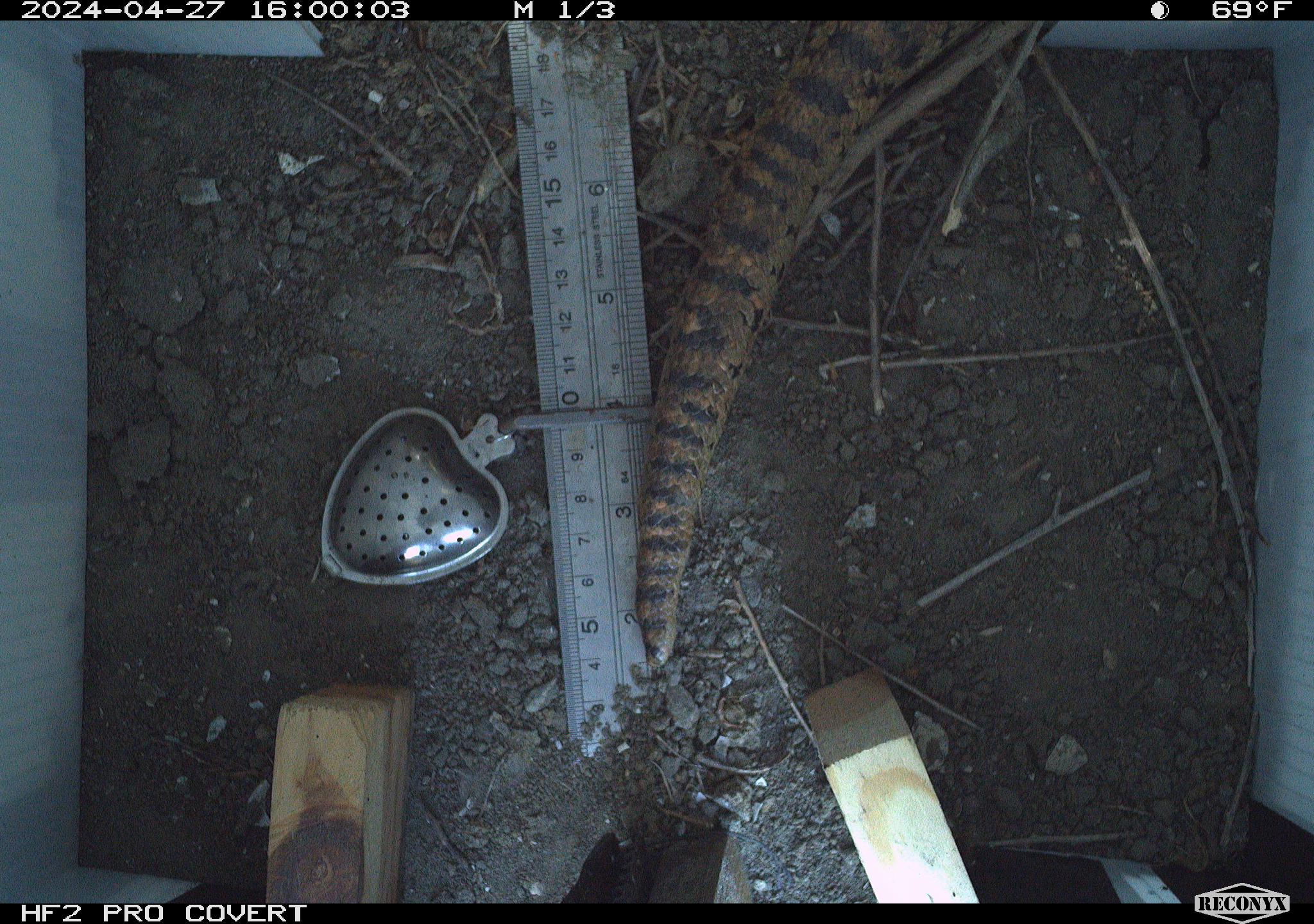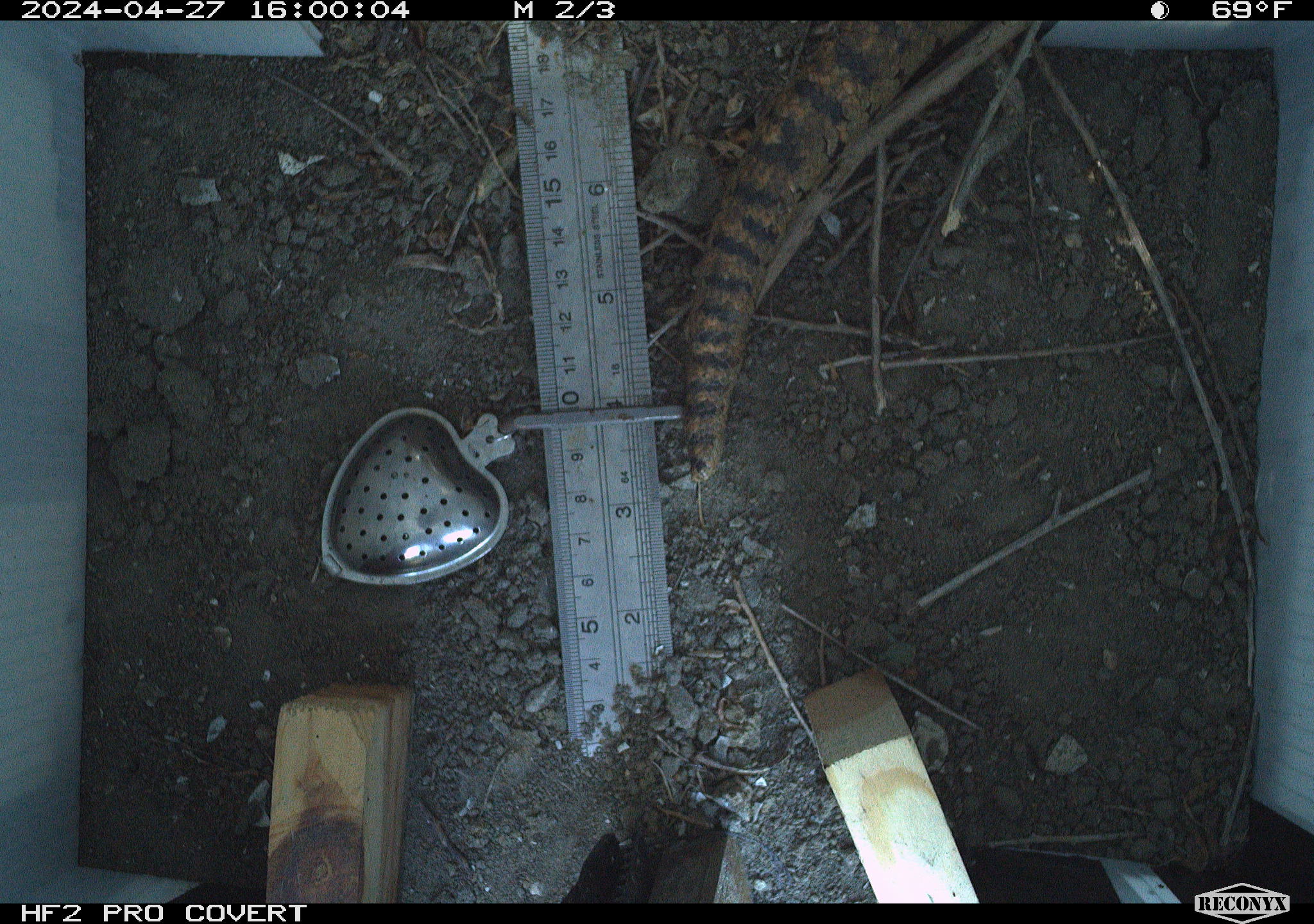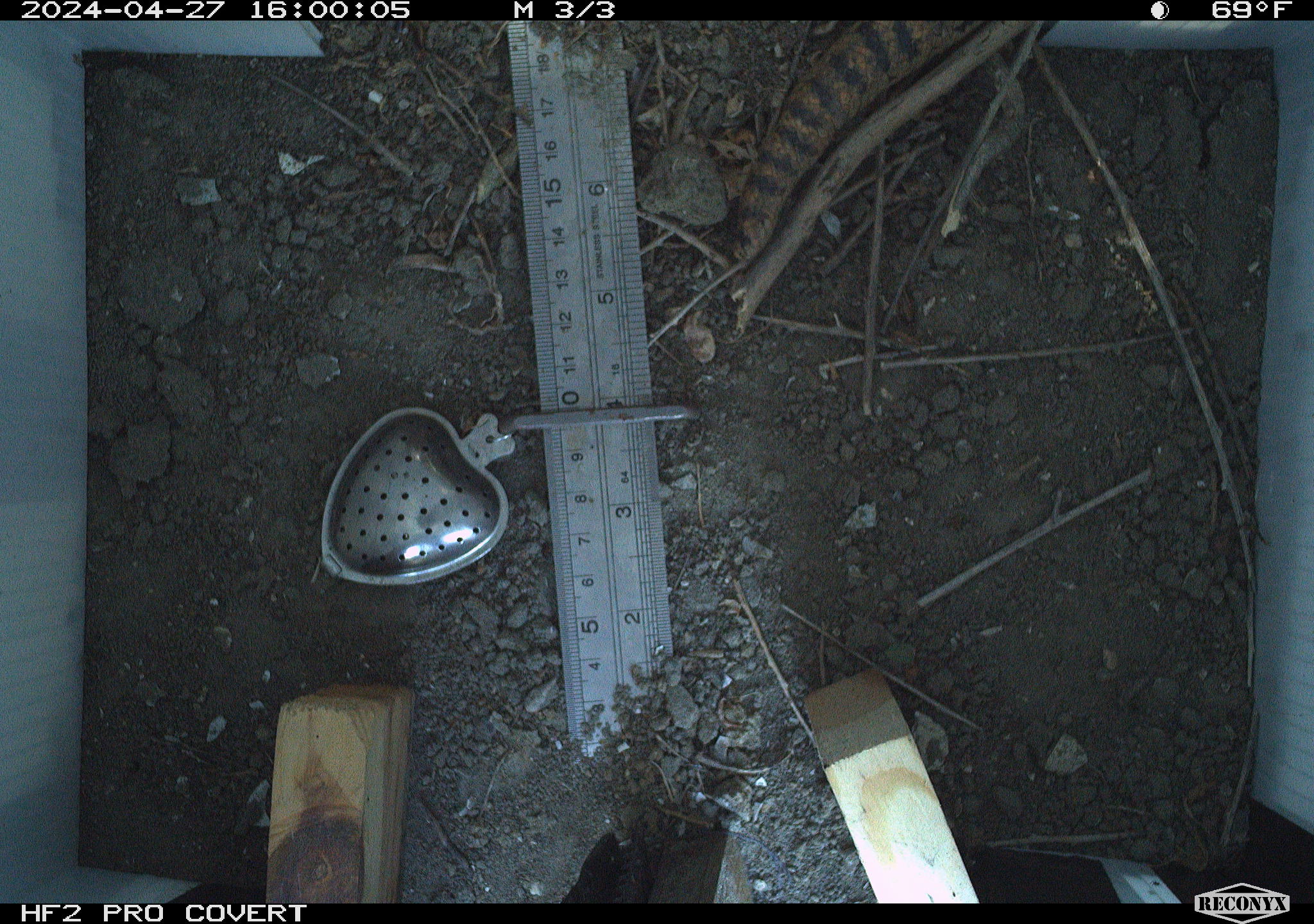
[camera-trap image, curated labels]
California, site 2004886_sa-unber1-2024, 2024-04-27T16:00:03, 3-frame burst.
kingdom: Animalia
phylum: Chordata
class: Reptilia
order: Squamata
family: Colubridae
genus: Pituophis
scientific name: Pituophis catenifer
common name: gophersnake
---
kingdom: Animalia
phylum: Chordata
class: Reptilia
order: Squamata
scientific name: Squamata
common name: lizards and snakes